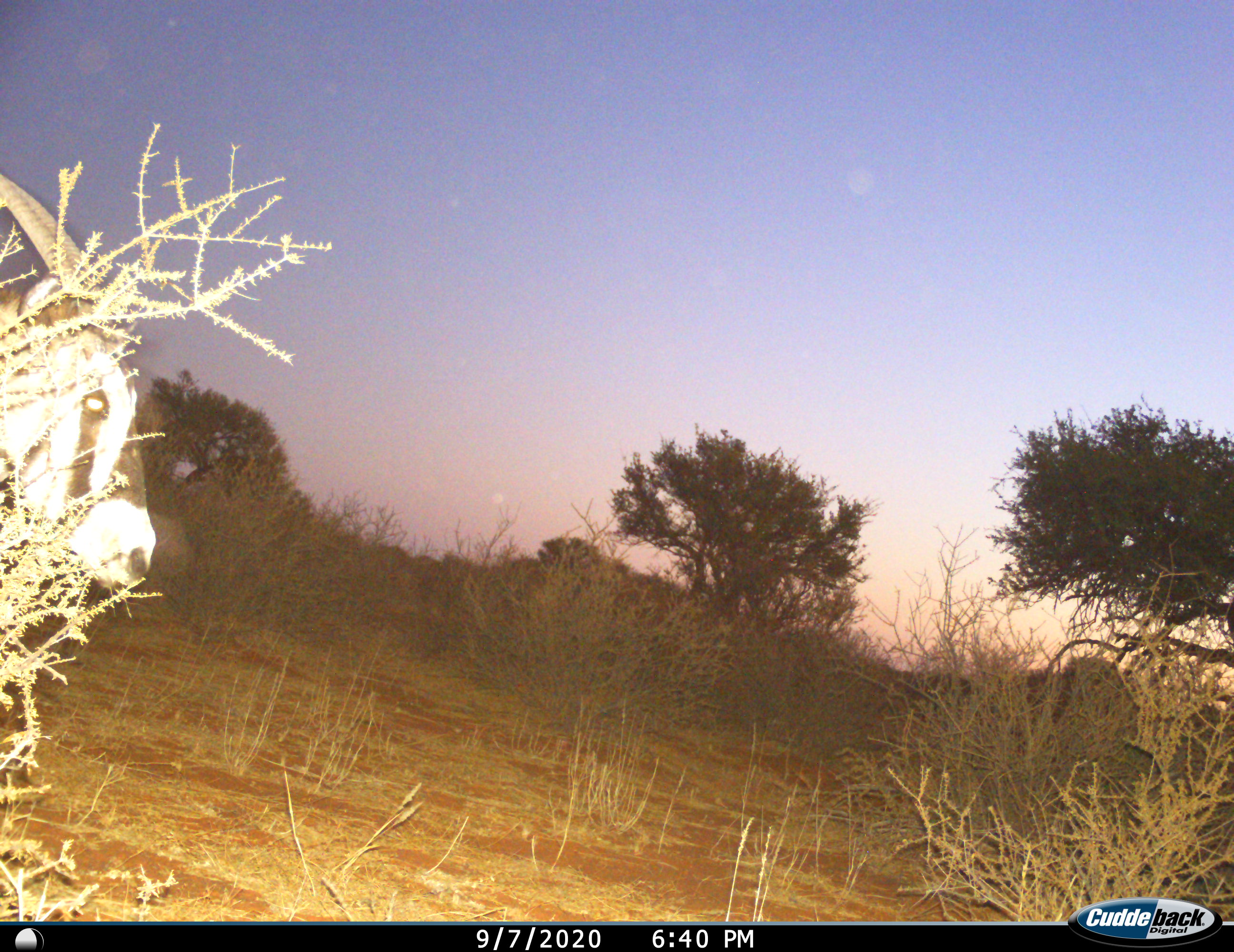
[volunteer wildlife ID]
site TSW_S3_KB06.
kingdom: Animalia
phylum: Chordata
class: Mammalia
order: Artiodactyla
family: Bovidae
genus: Oryx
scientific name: Oryx gazella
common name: gemsbok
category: oryx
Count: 1.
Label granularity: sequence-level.